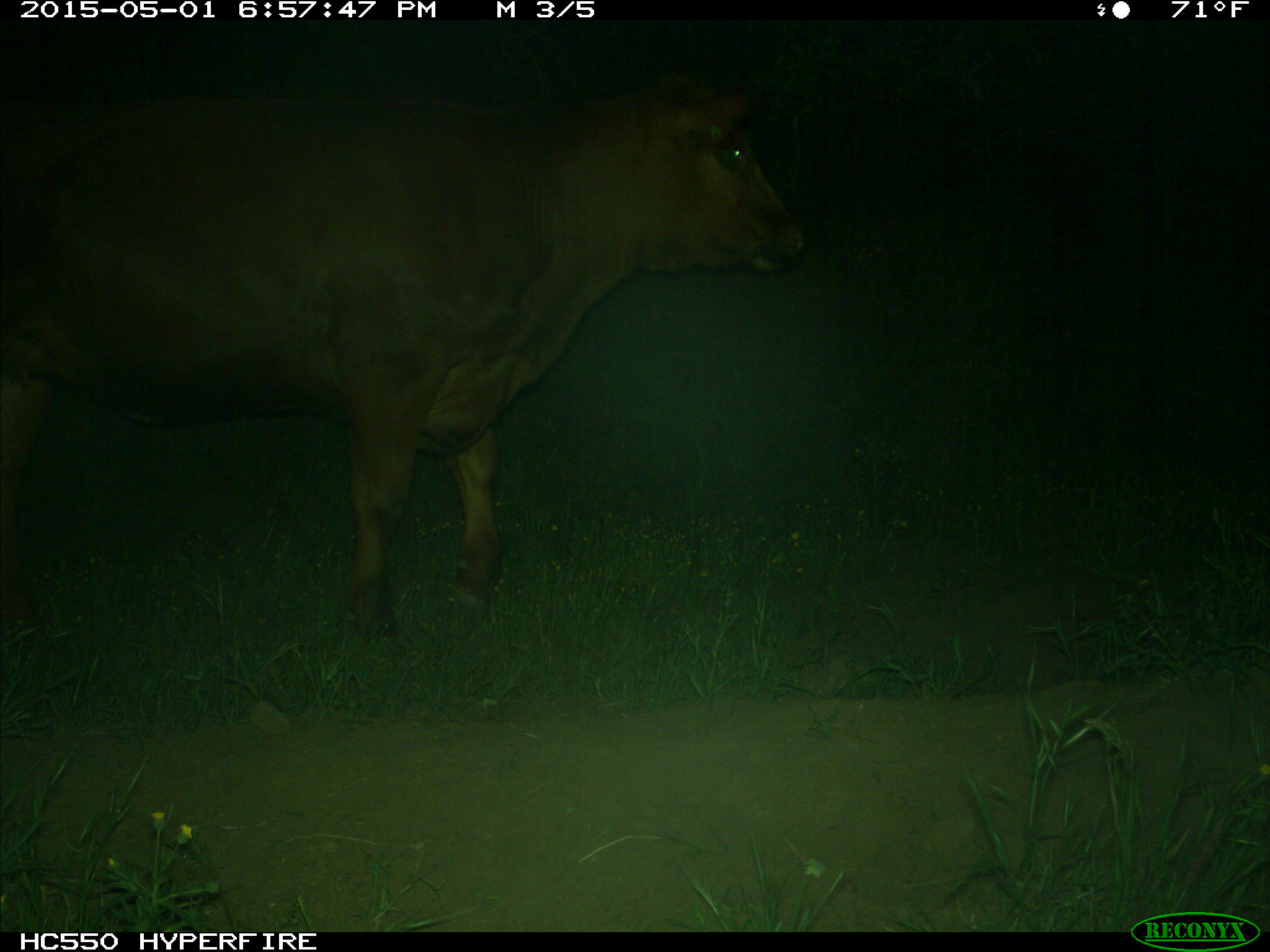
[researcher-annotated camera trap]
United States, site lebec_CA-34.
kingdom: Animalia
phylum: Chordata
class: Mammalia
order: Artiodactyla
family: Bovidae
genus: Bos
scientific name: Bos taurus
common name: domestic cow